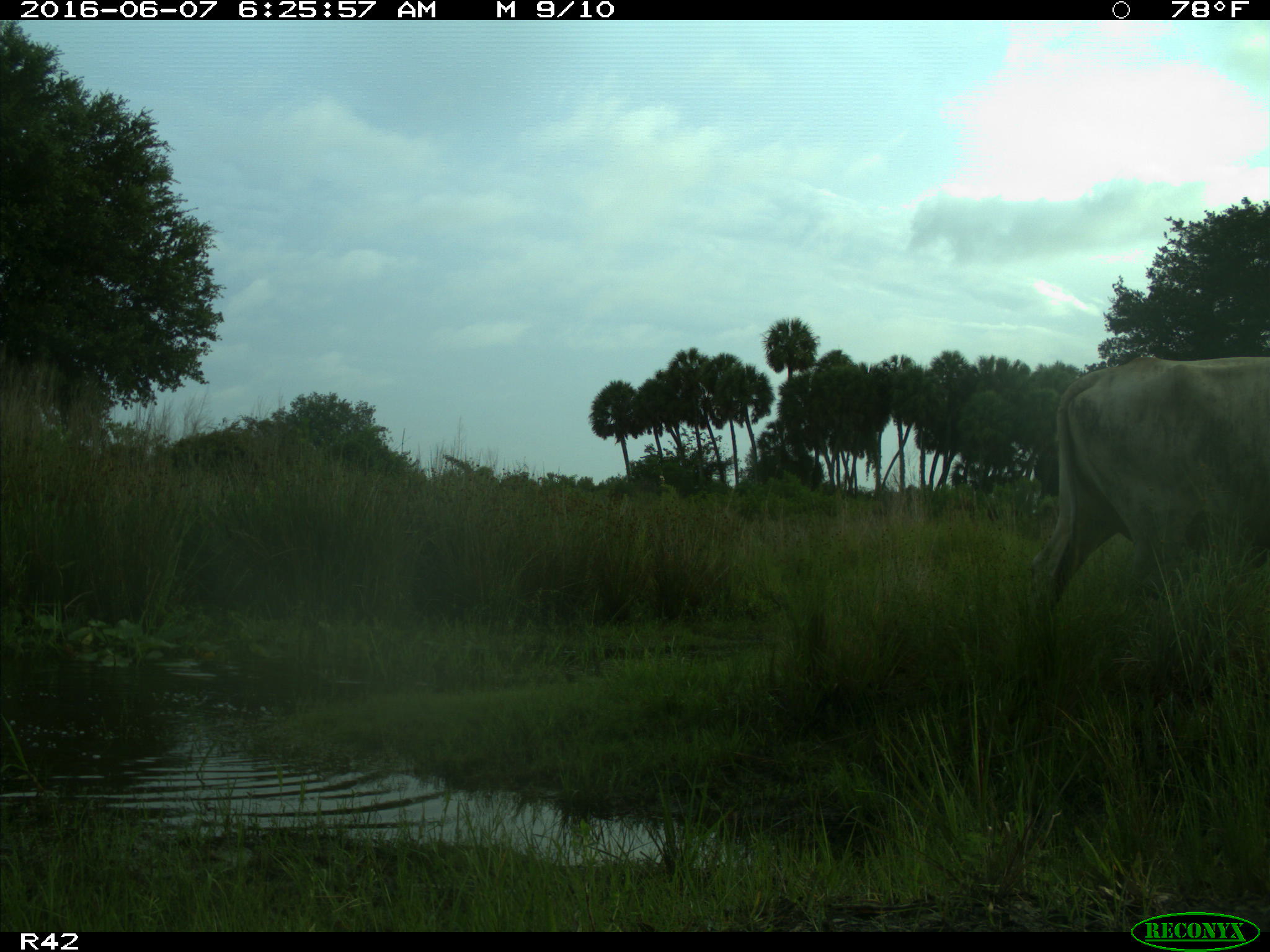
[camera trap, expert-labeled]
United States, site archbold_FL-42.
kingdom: Animalia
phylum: Chordata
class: Mammalia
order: Artiodactyla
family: Bovidae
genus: Bos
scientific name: Bos taurus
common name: domestic cow